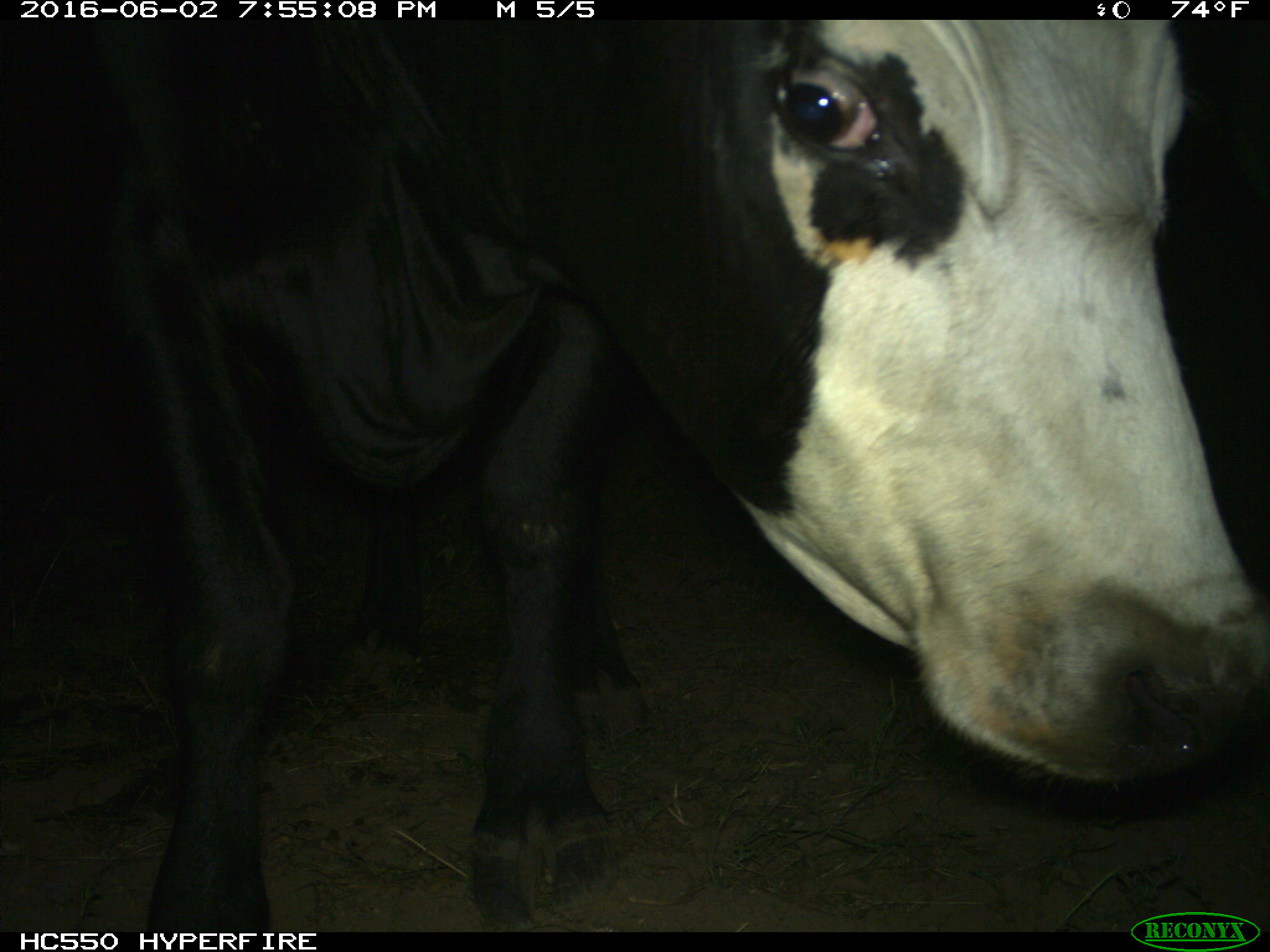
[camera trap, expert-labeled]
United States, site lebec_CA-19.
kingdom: Animalia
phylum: Chordata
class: Mammalia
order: Artiodactyla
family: Bovidae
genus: Bos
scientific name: Bos taurus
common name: domestic cow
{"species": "Bos taurus (domestic cow)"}